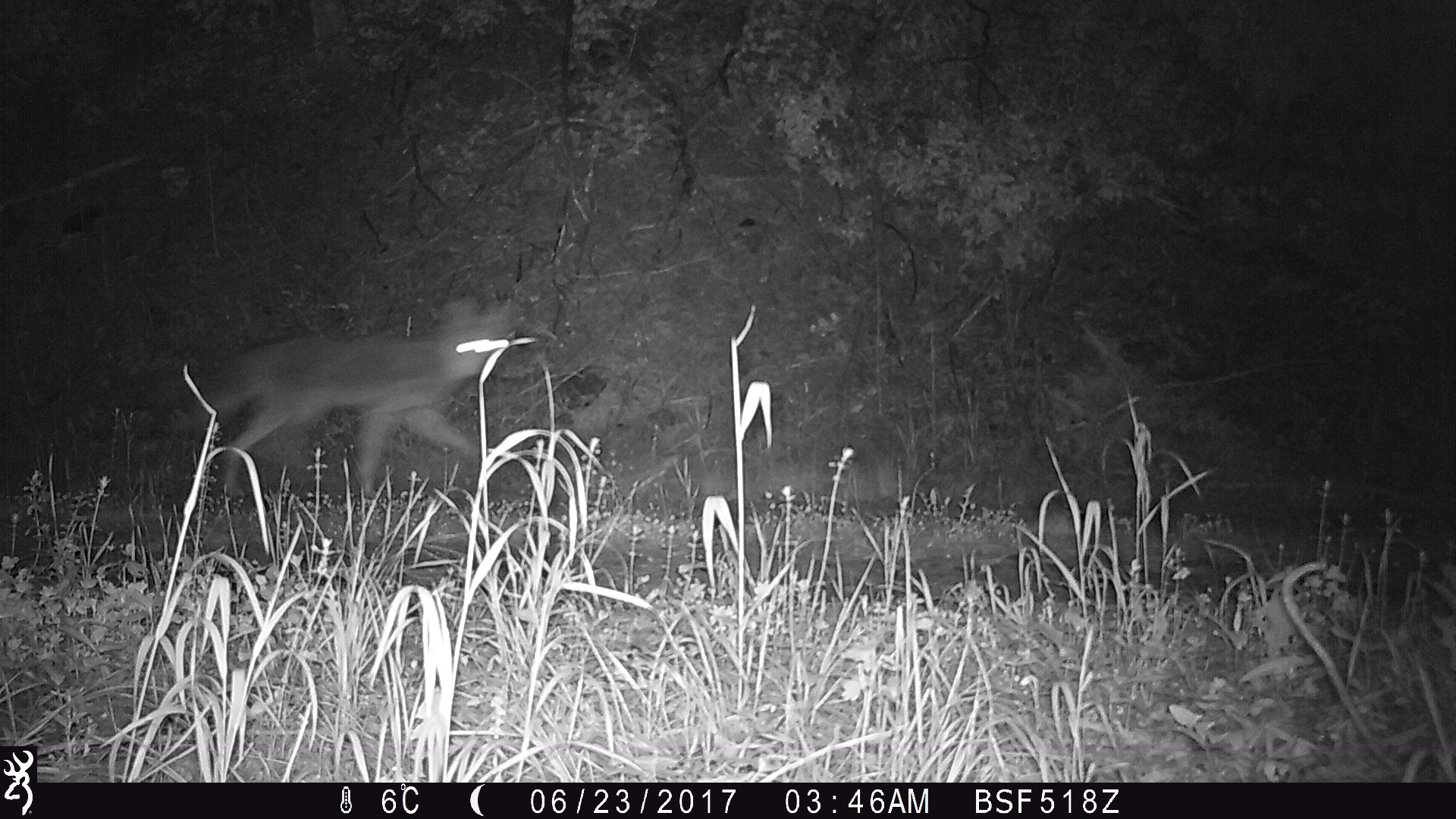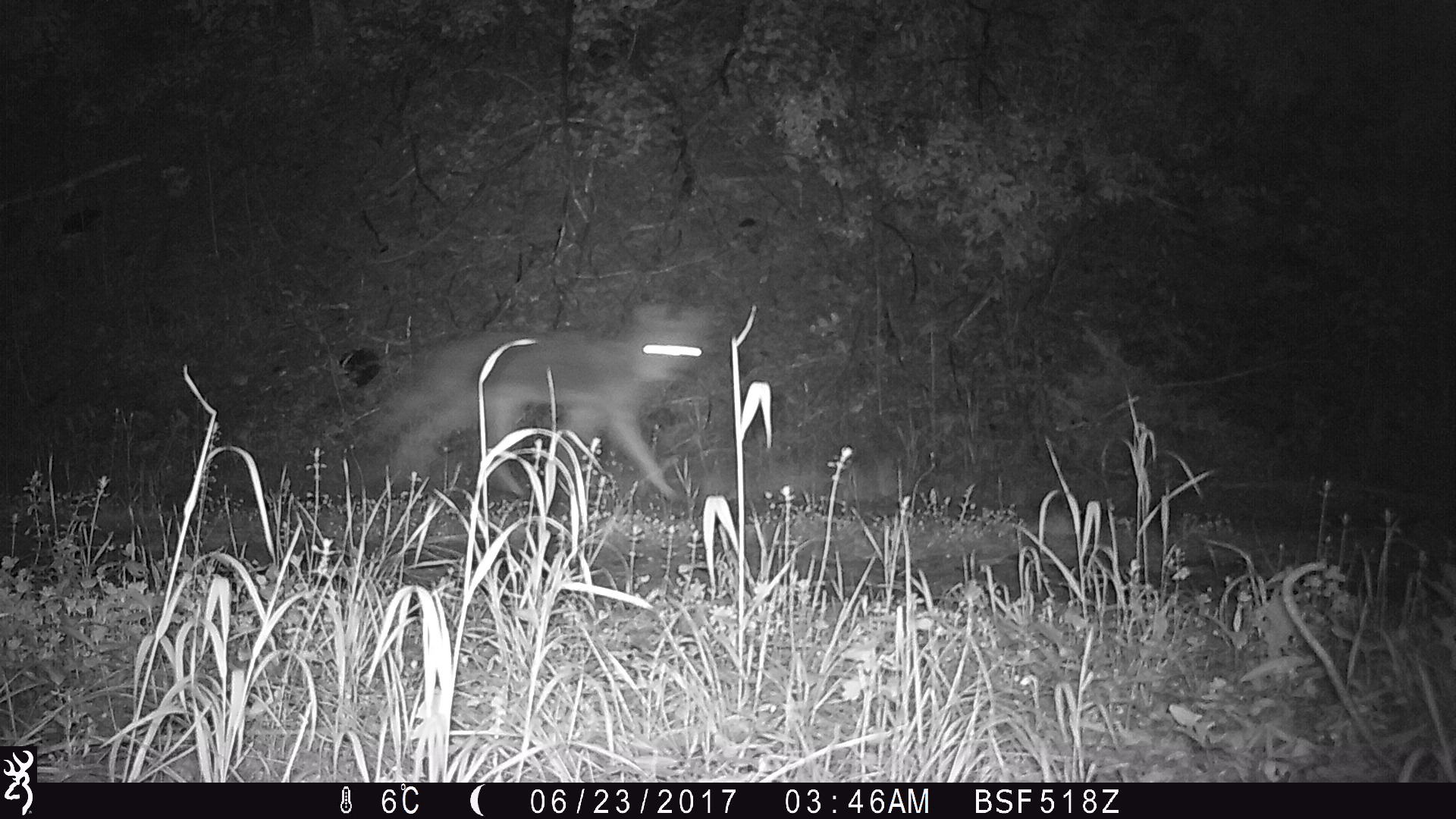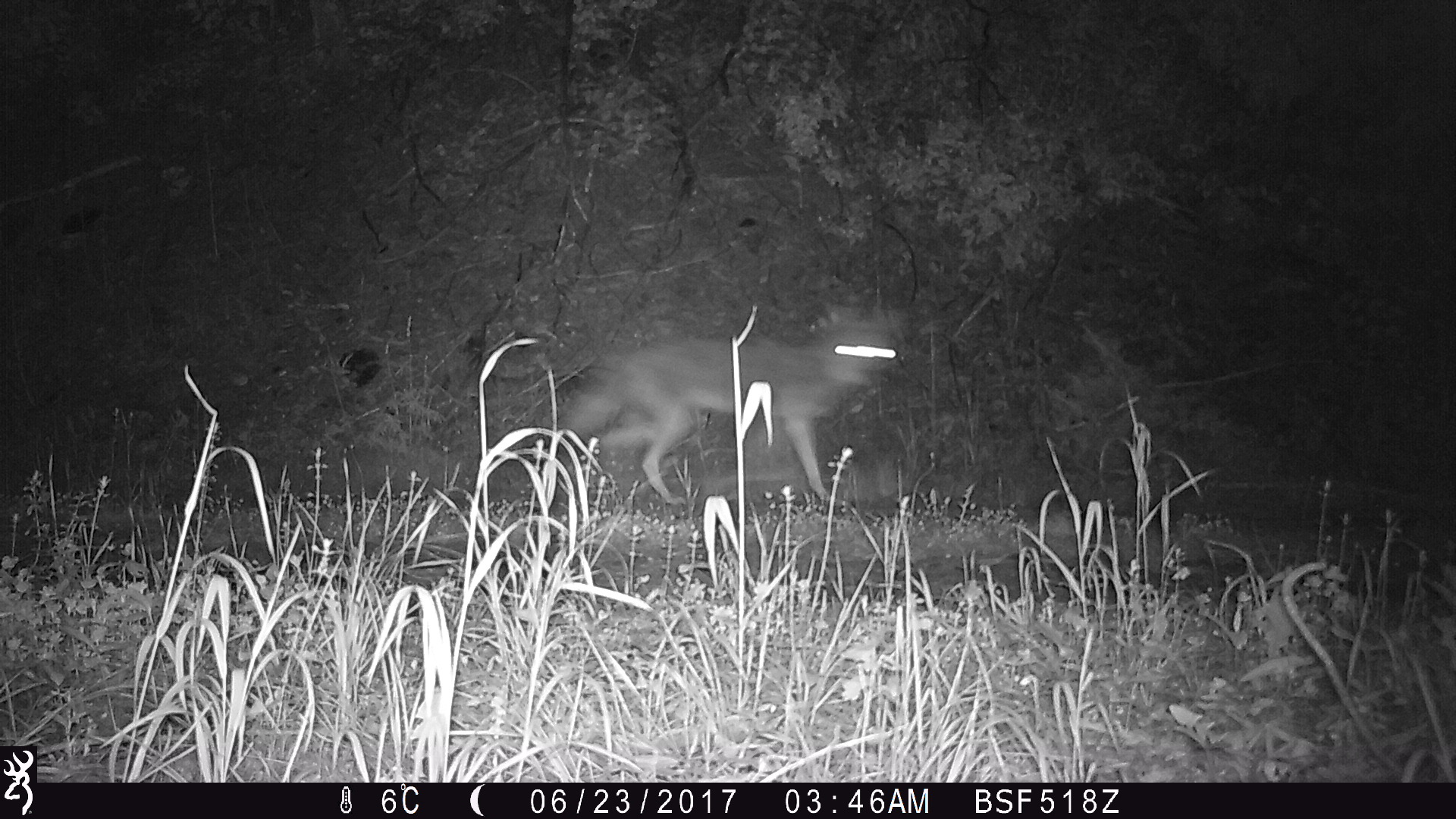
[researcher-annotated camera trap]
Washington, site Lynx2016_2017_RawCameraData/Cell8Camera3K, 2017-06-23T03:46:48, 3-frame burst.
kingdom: Animalia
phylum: Chordata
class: Mammalia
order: Carnivora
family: Canidae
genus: Canis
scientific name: Canis latrans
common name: coyote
Canis latrans (coyote). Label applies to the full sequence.